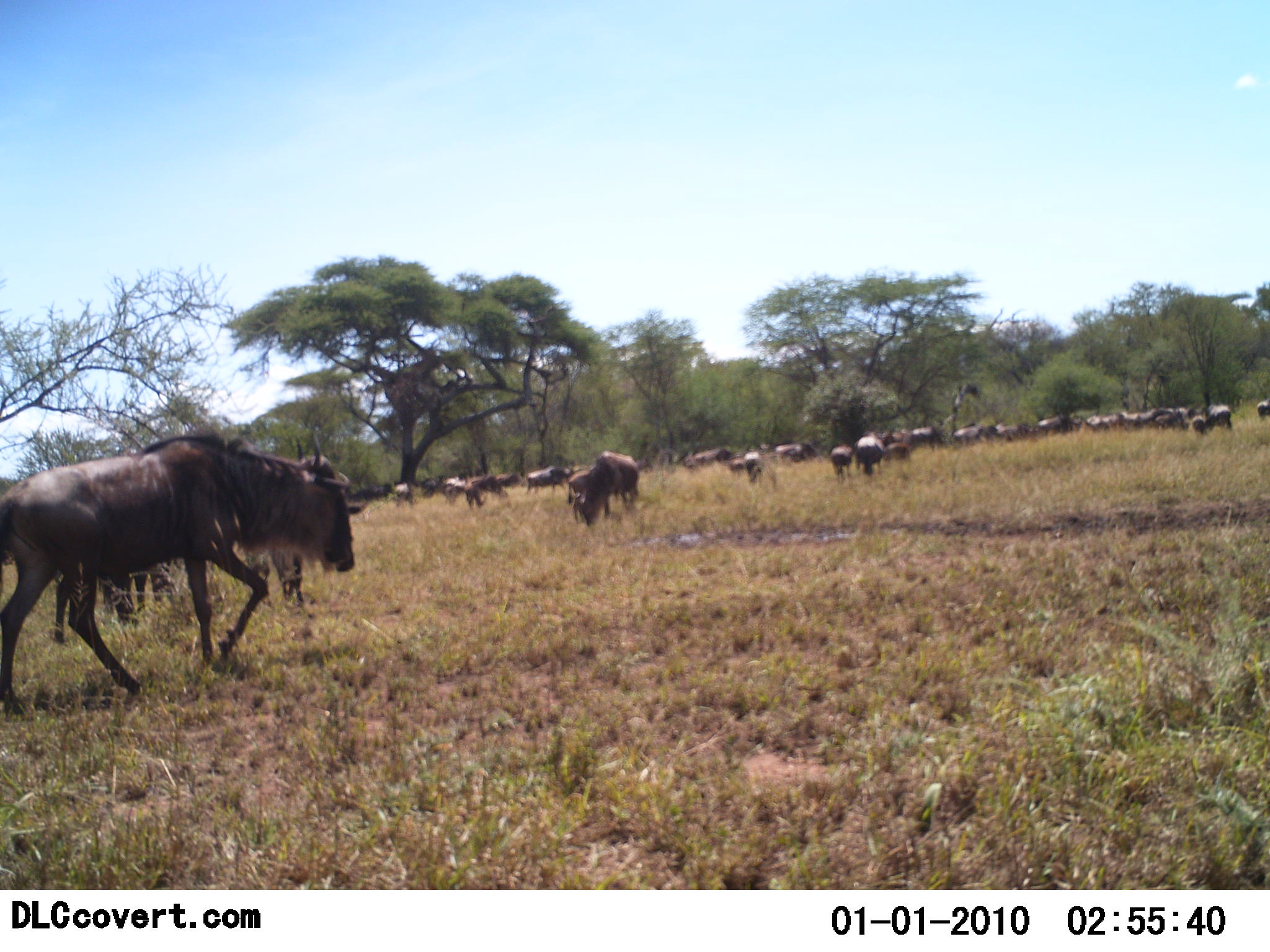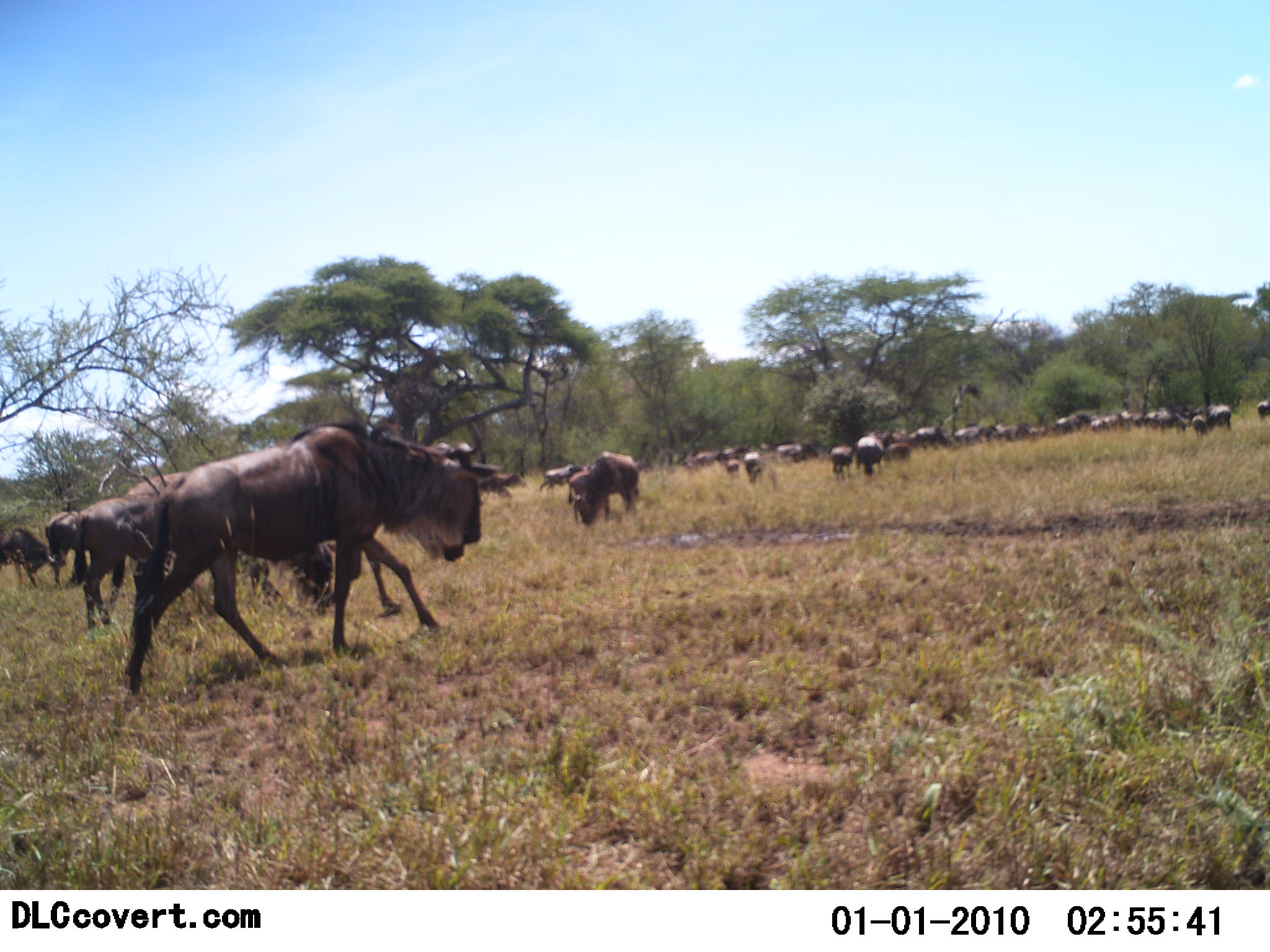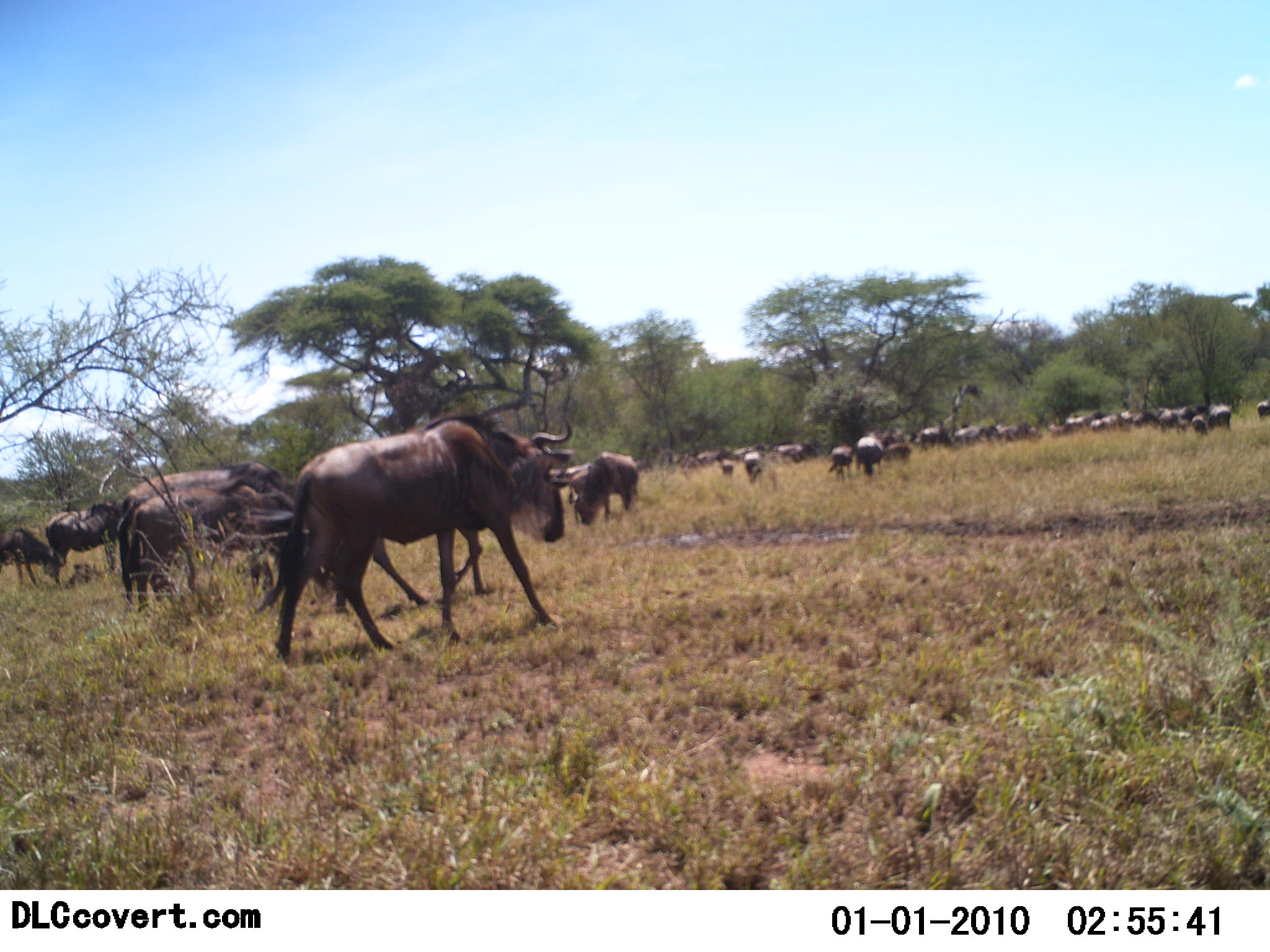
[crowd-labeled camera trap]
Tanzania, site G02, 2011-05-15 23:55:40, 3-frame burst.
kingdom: Animalia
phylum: Chordata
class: Mammalia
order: Artiodactyla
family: Bovidae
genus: Connochaetes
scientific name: Connochaetes taurinus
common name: blue wildebeest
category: wildebeest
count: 11-50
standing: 54%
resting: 0%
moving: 92%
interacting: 8%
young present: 0%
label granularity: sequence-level